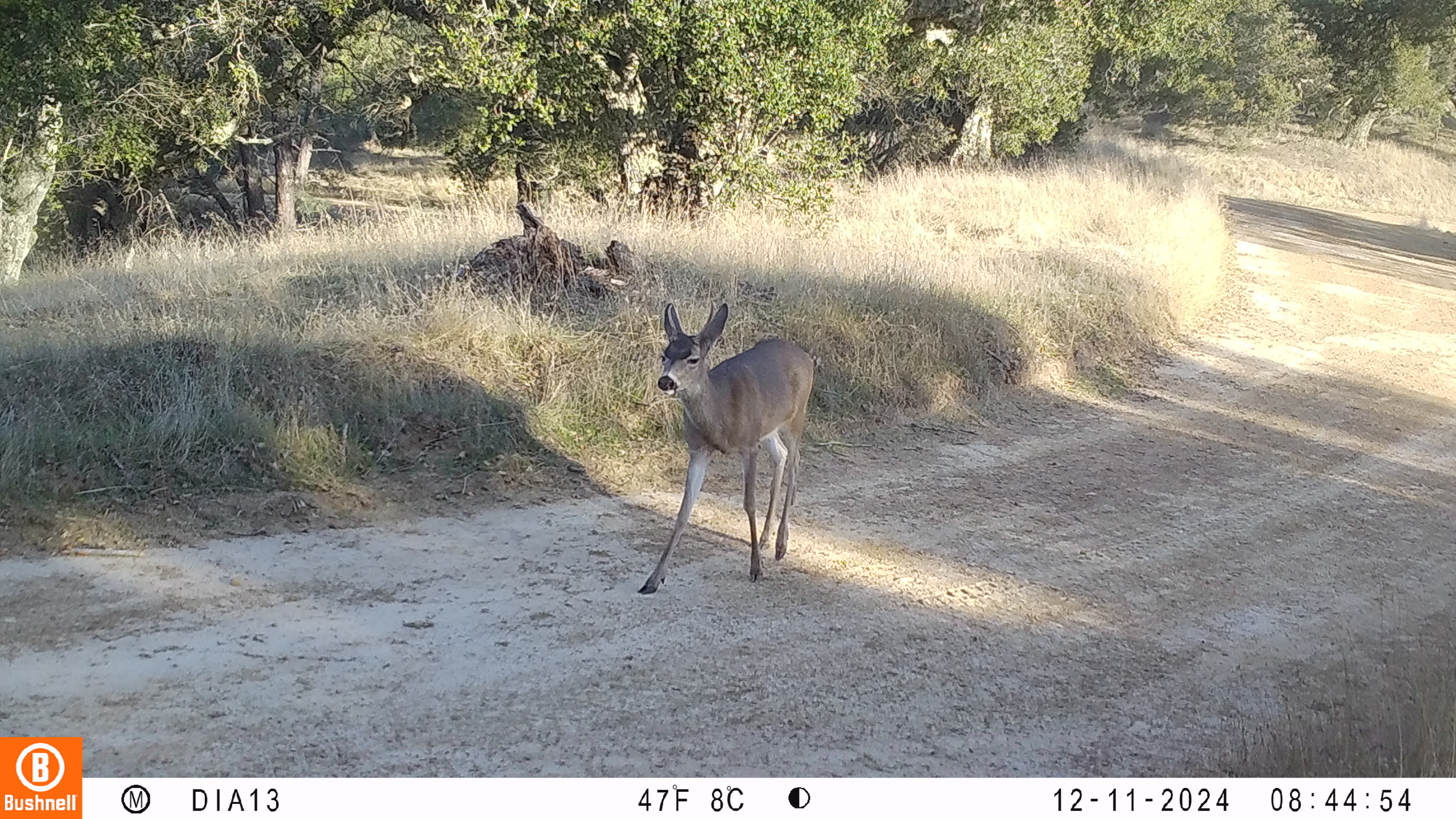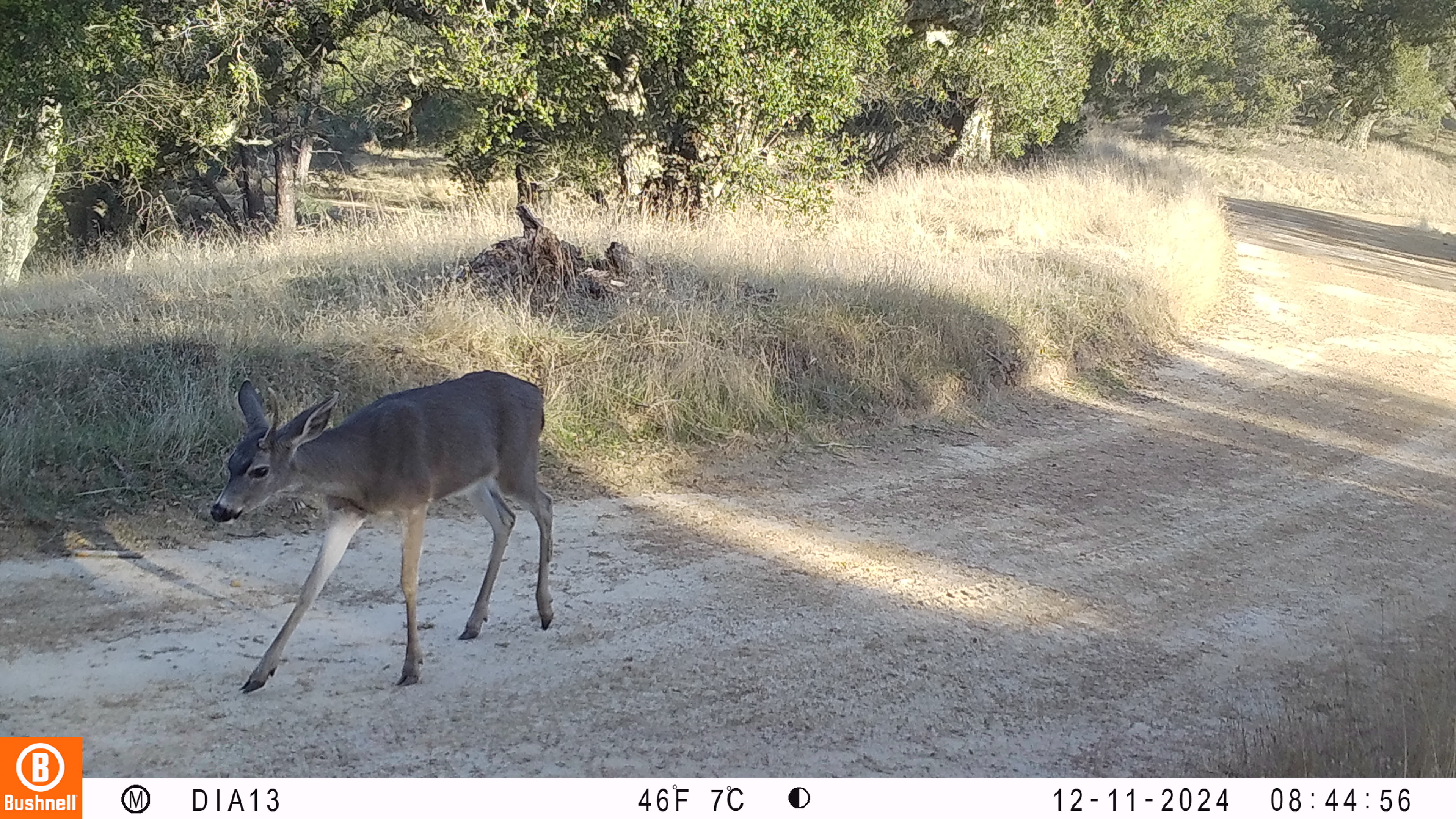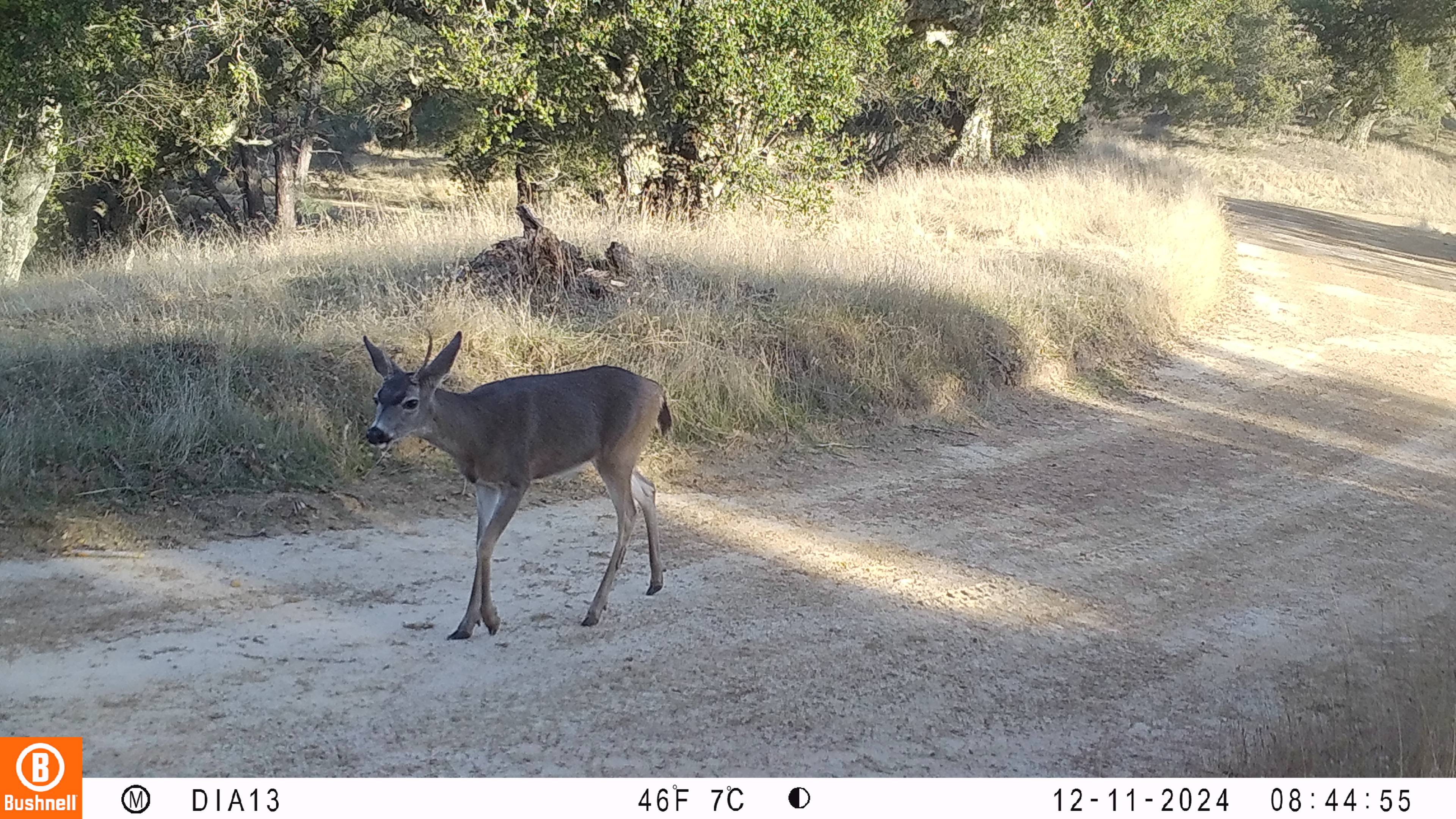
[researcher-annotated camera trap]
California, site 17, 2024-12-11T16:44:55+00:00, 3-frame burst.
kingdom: Animalia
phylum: Chordata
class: Mammalia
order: Artiodactyla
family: Cervidae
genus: Odocoileus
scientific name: Odocoileus hemionus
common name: mule deer